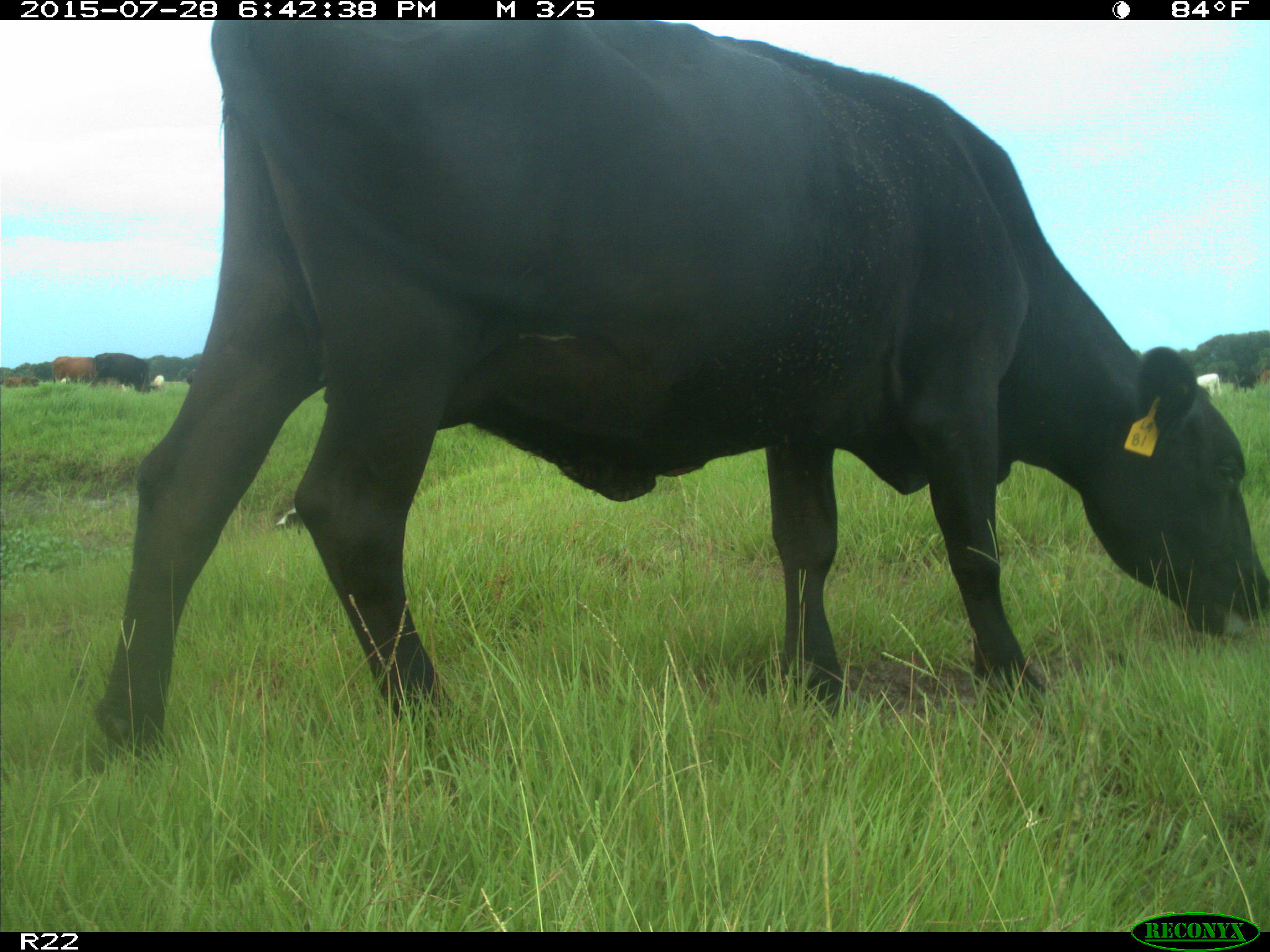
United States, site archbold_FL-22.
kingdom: Animalia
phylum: Chordata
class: Mammalia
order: Artiodactyla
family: Bovidae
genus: Bos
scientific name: Bos taurus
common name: domestic cow